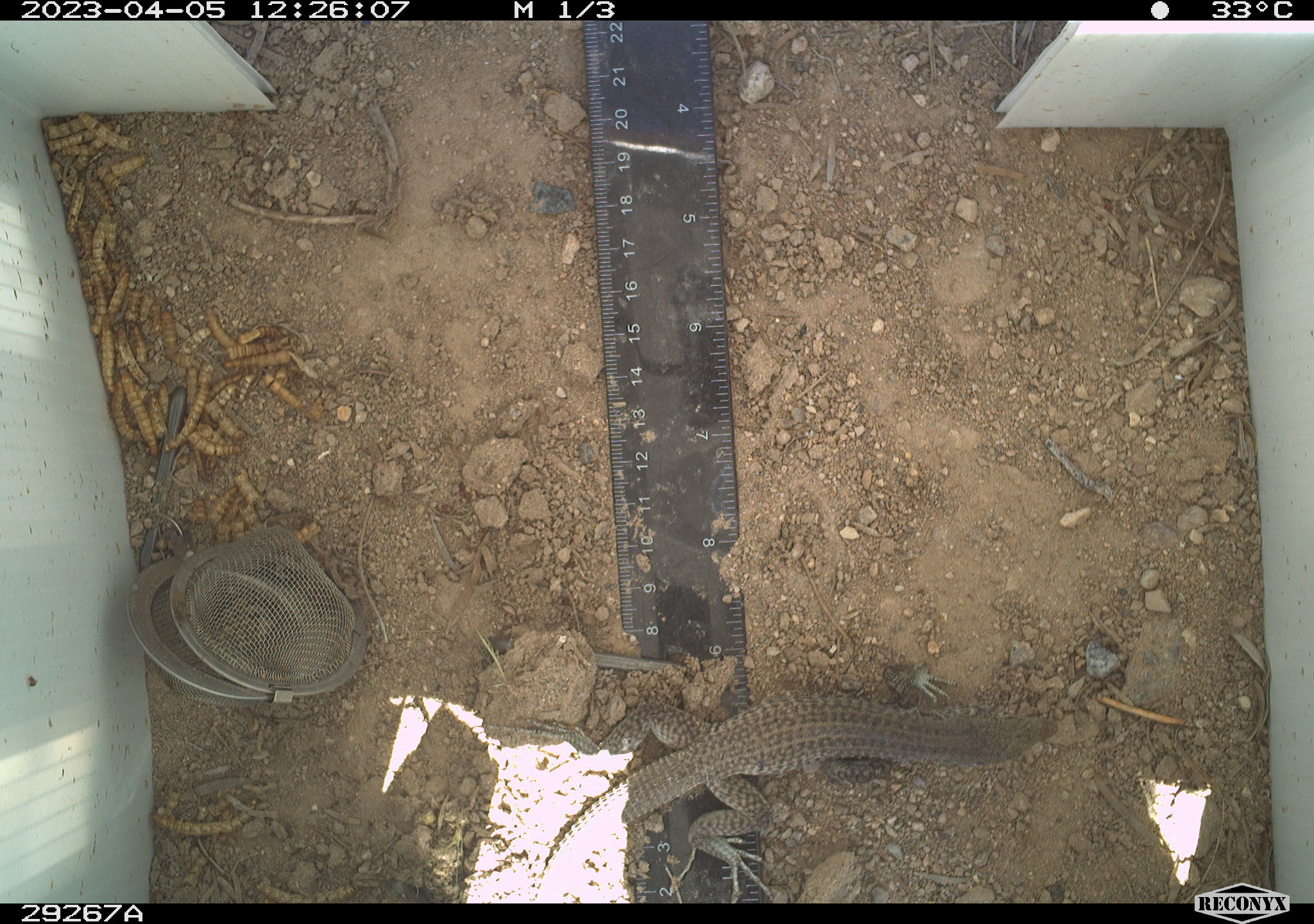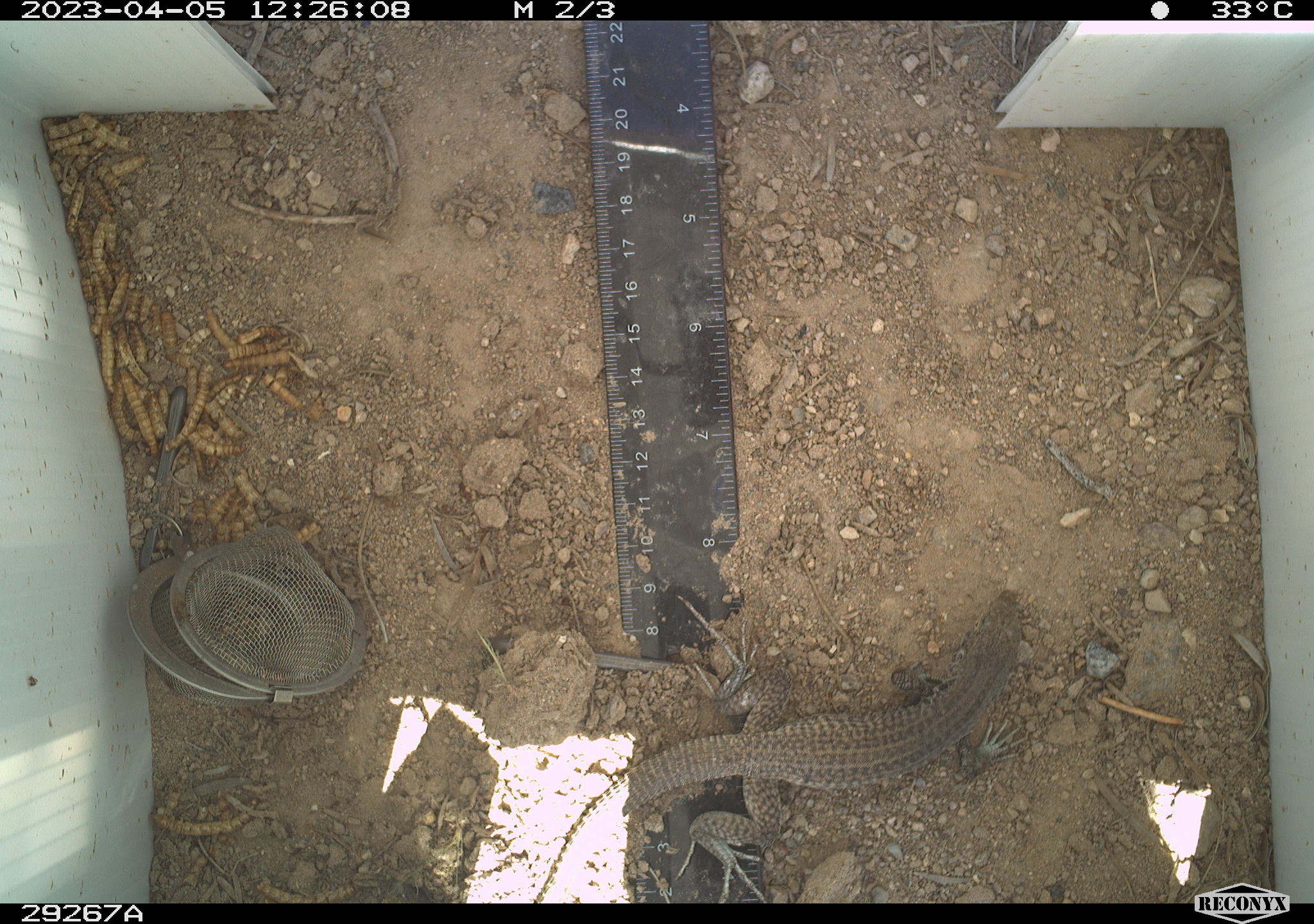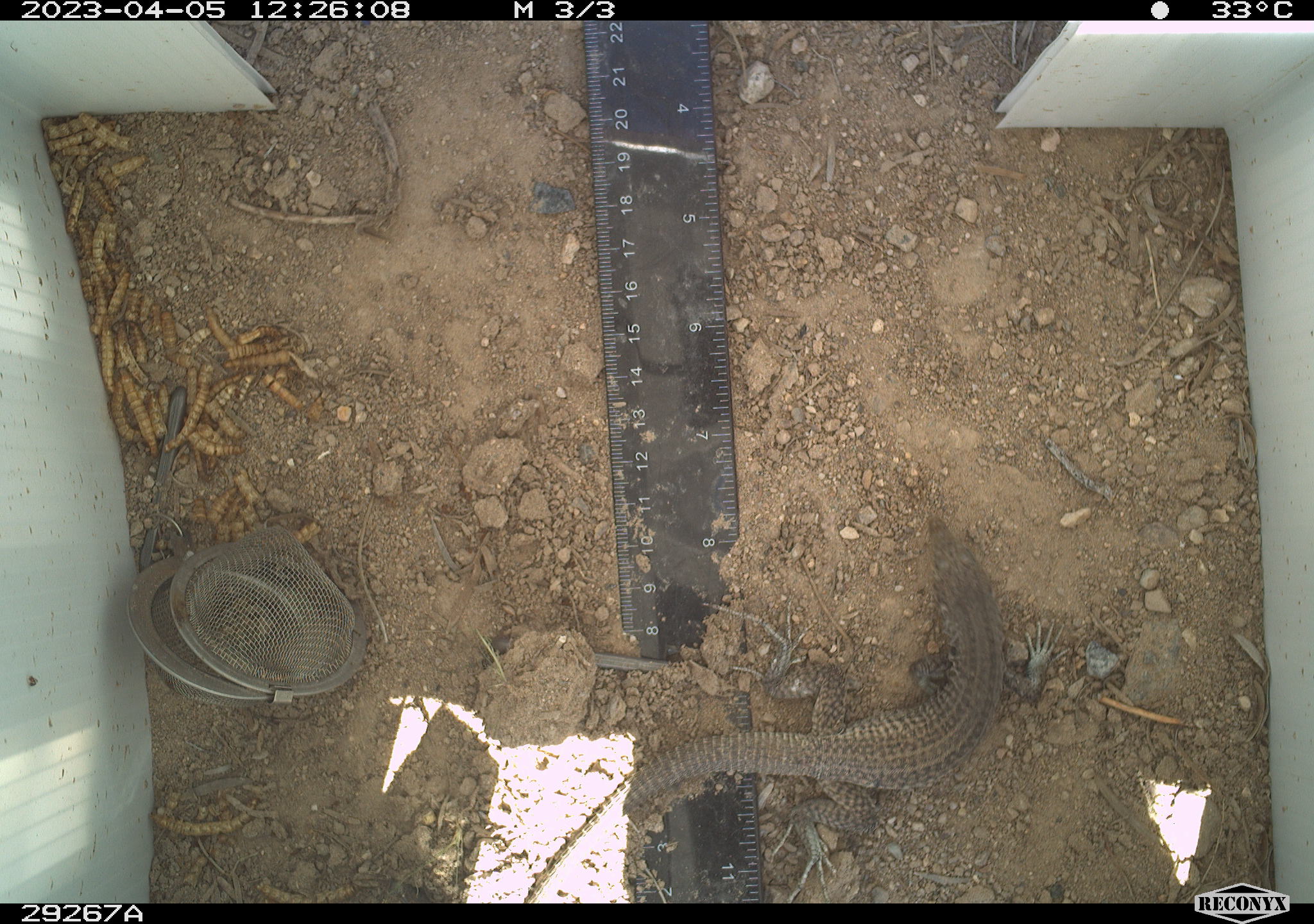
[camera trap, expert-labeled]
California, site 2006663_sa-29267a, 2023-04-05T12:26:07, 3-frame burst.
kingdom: Animalia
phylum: Chordata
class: Reptilia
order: Squamata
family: Teiidae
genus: Aspidoscelis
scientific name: Aspidoscelis tigris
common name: western whiptail